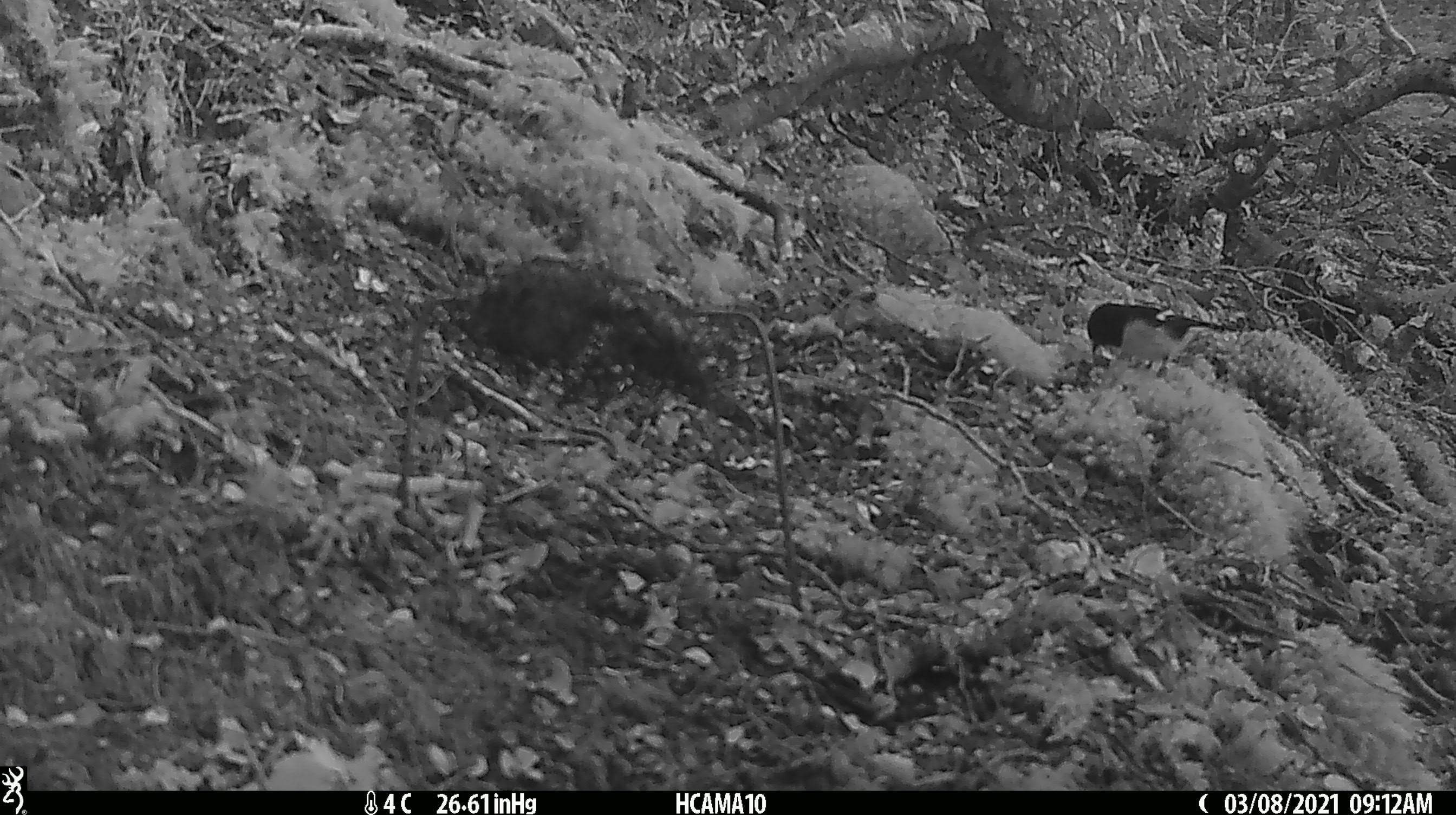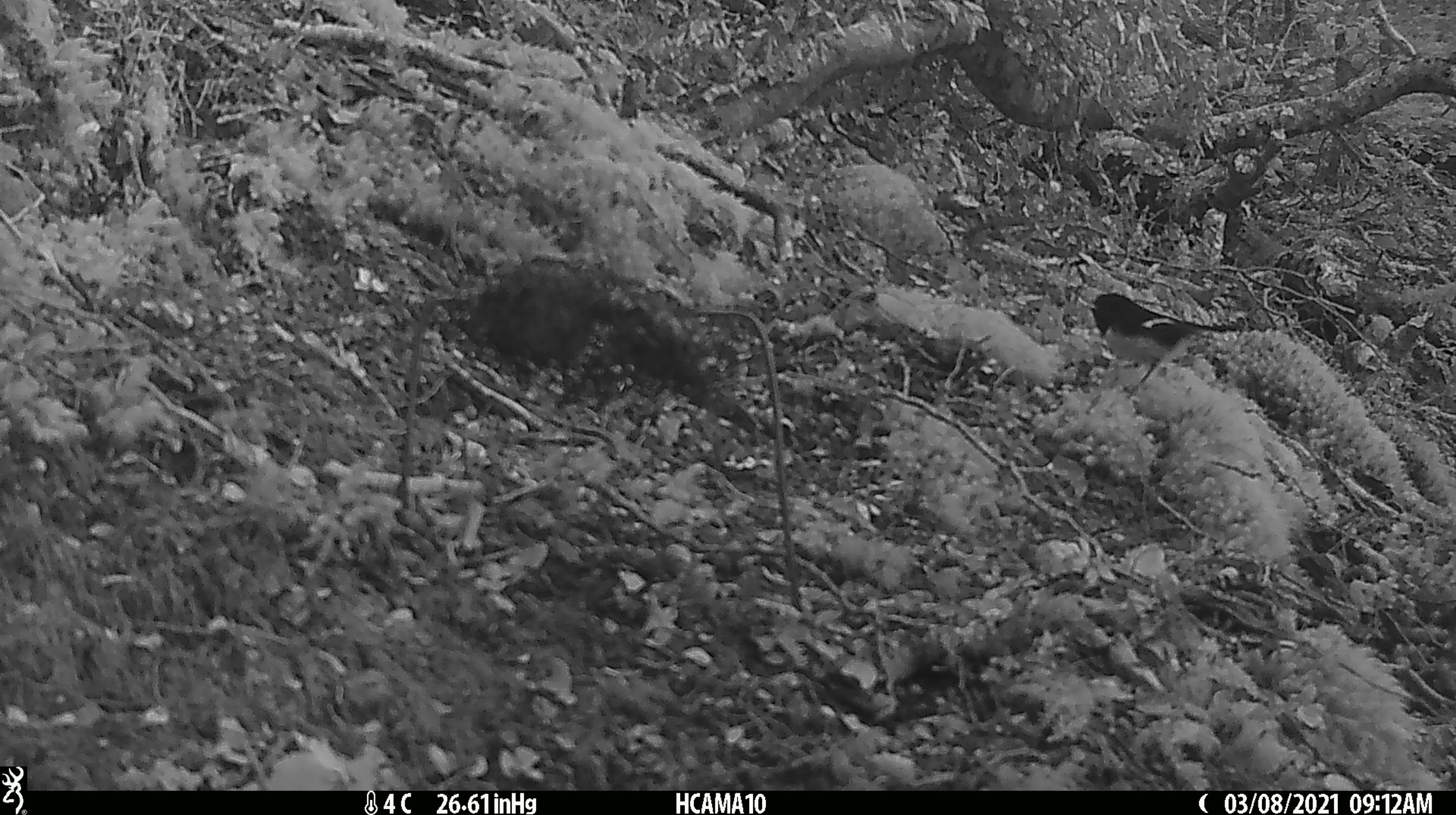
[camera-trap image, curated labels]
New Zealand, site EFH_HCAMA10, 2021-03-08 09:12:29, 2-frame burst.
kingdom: Animalia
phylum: Chordata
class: Aves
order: Passeriformes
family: Petroicidae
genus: Petroica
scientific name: Petroica macrocephala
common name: tomtit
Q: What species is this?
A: Tomtit (Petroica macrocephala).